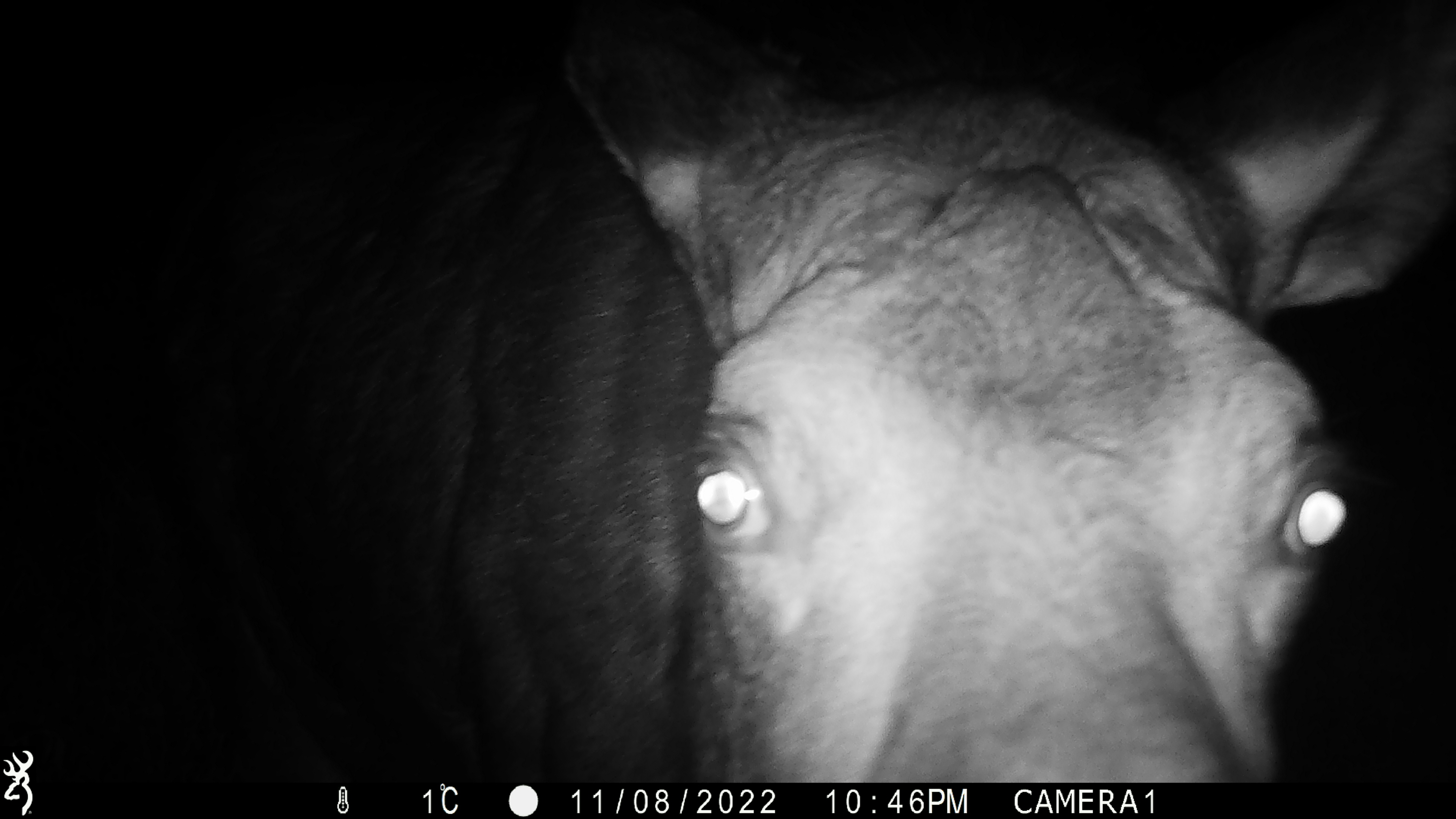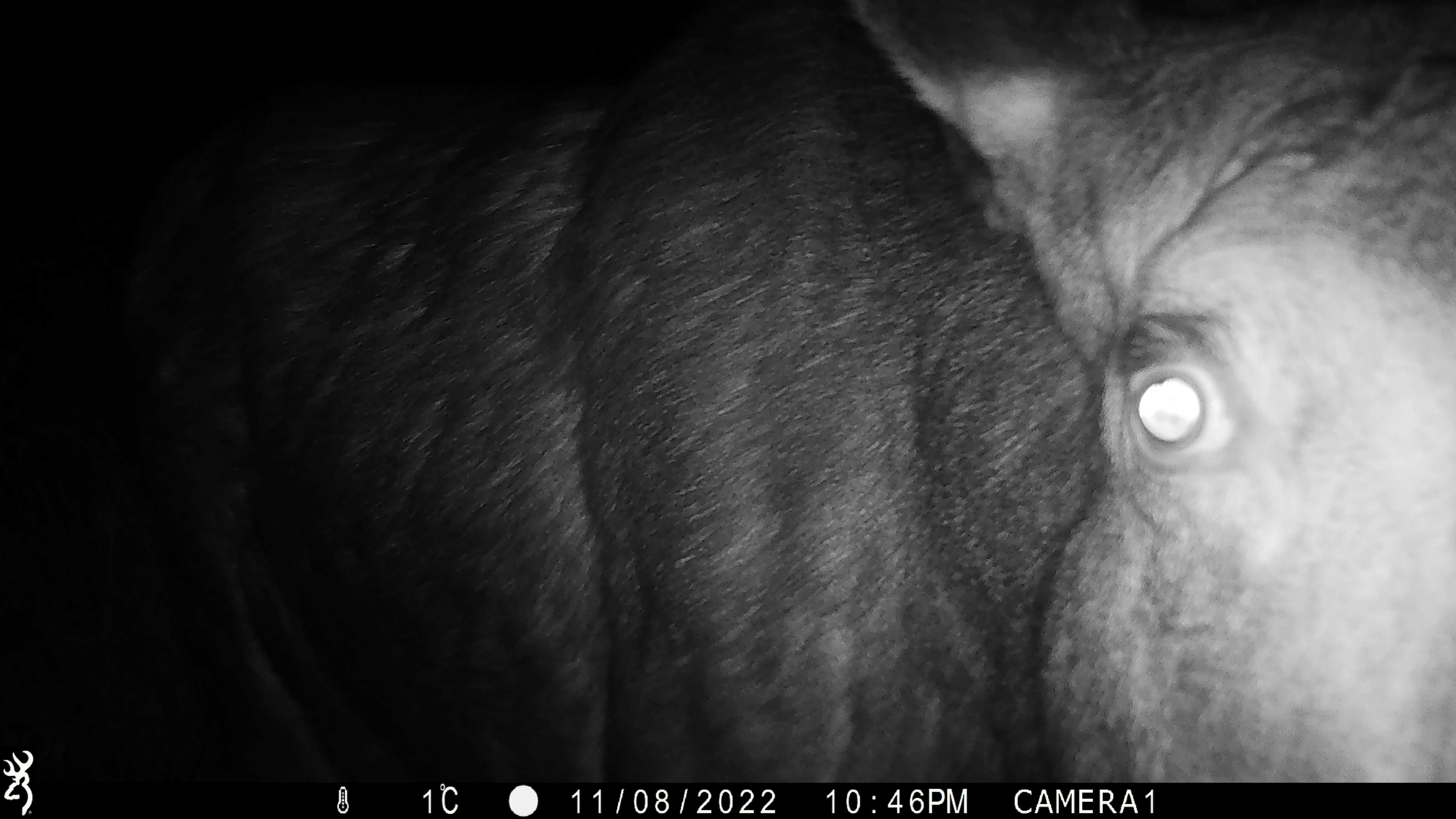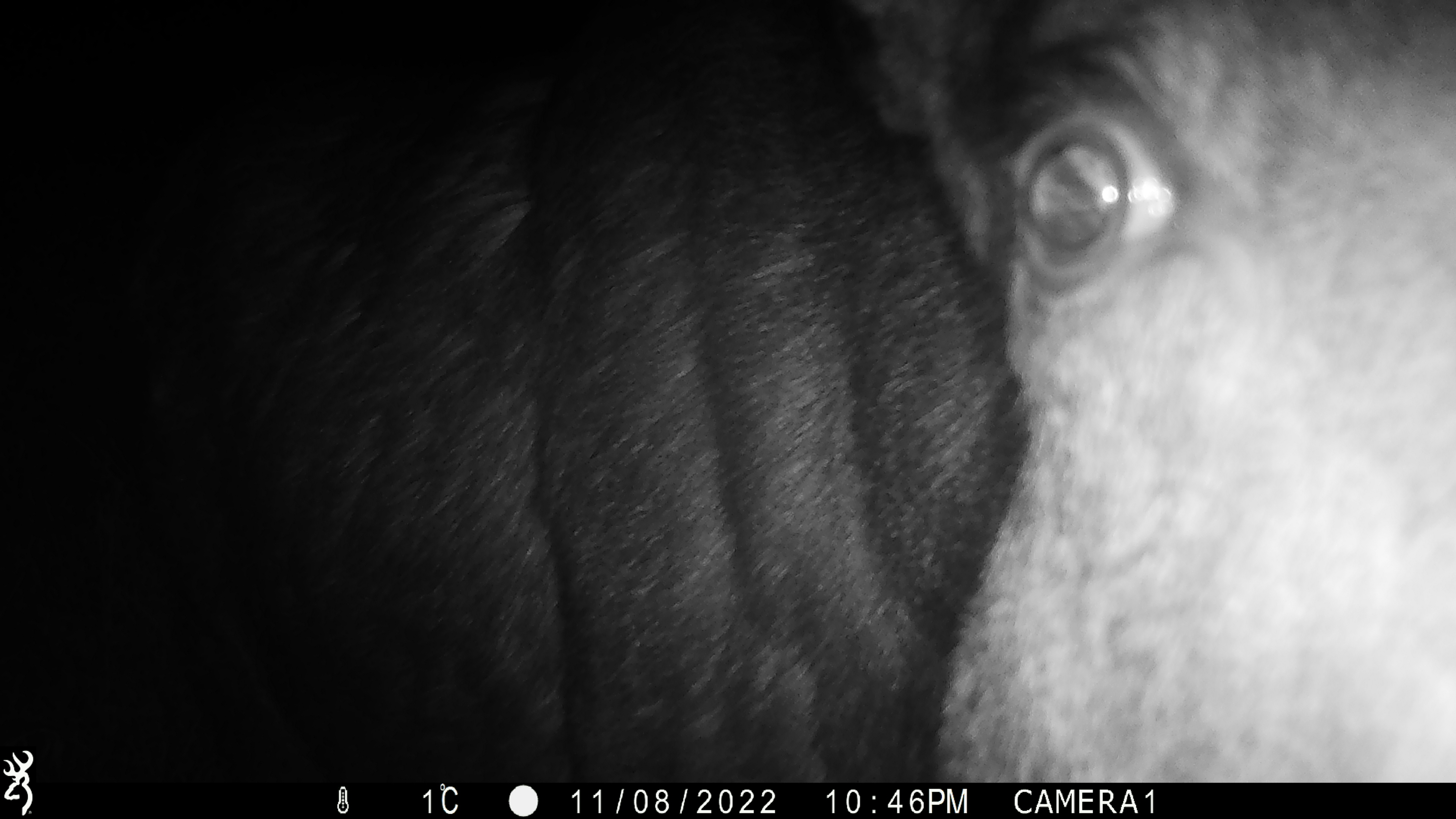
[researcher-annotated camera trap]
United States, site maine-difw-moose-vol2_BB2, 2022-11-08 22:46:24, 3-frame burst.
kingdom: Animalia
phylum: Chordata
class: Mammalia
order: Artiodactyla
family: Cervidae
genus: Alces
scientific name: Alces alces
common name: moose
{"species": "moose (Alces alces)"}